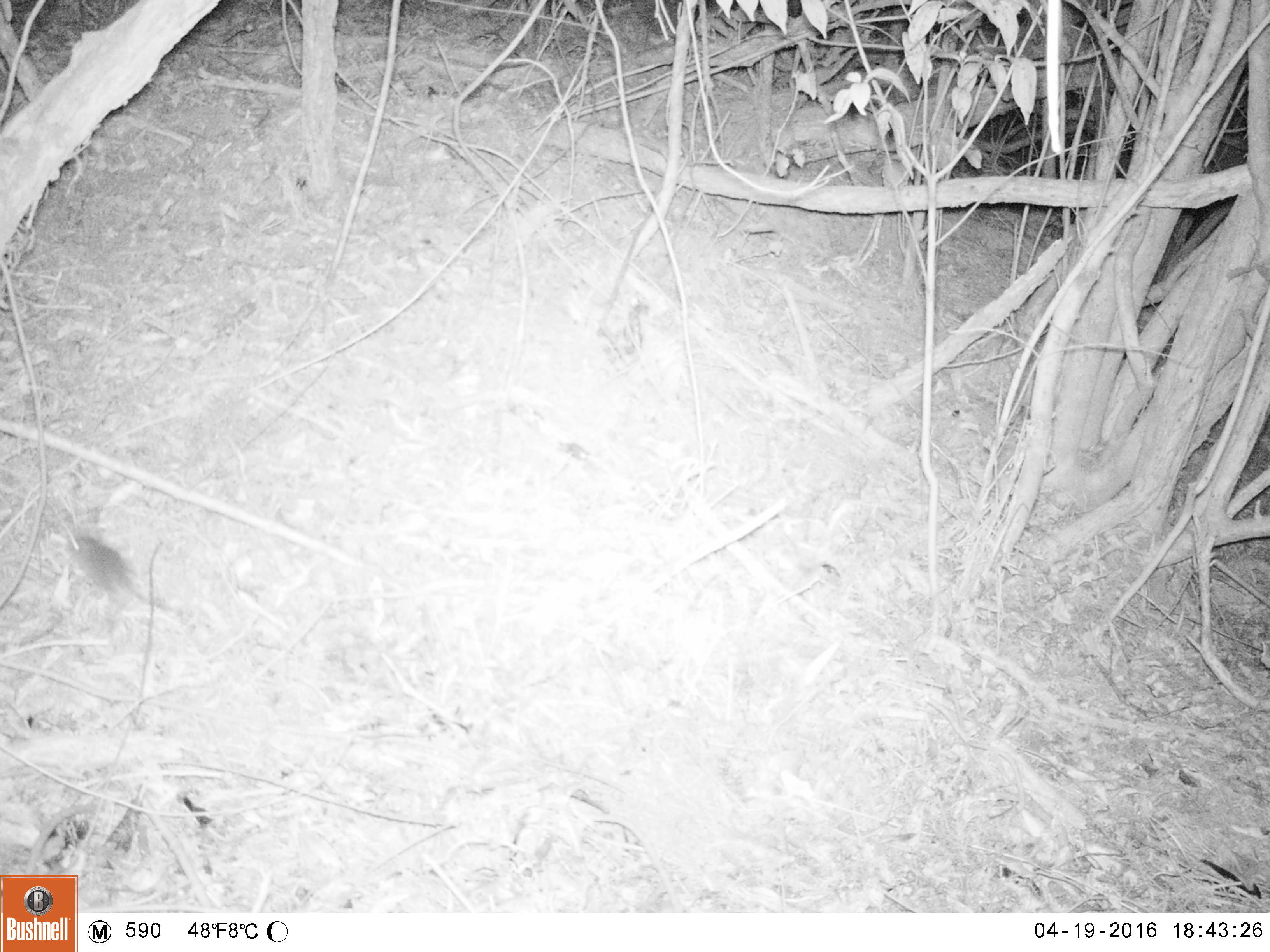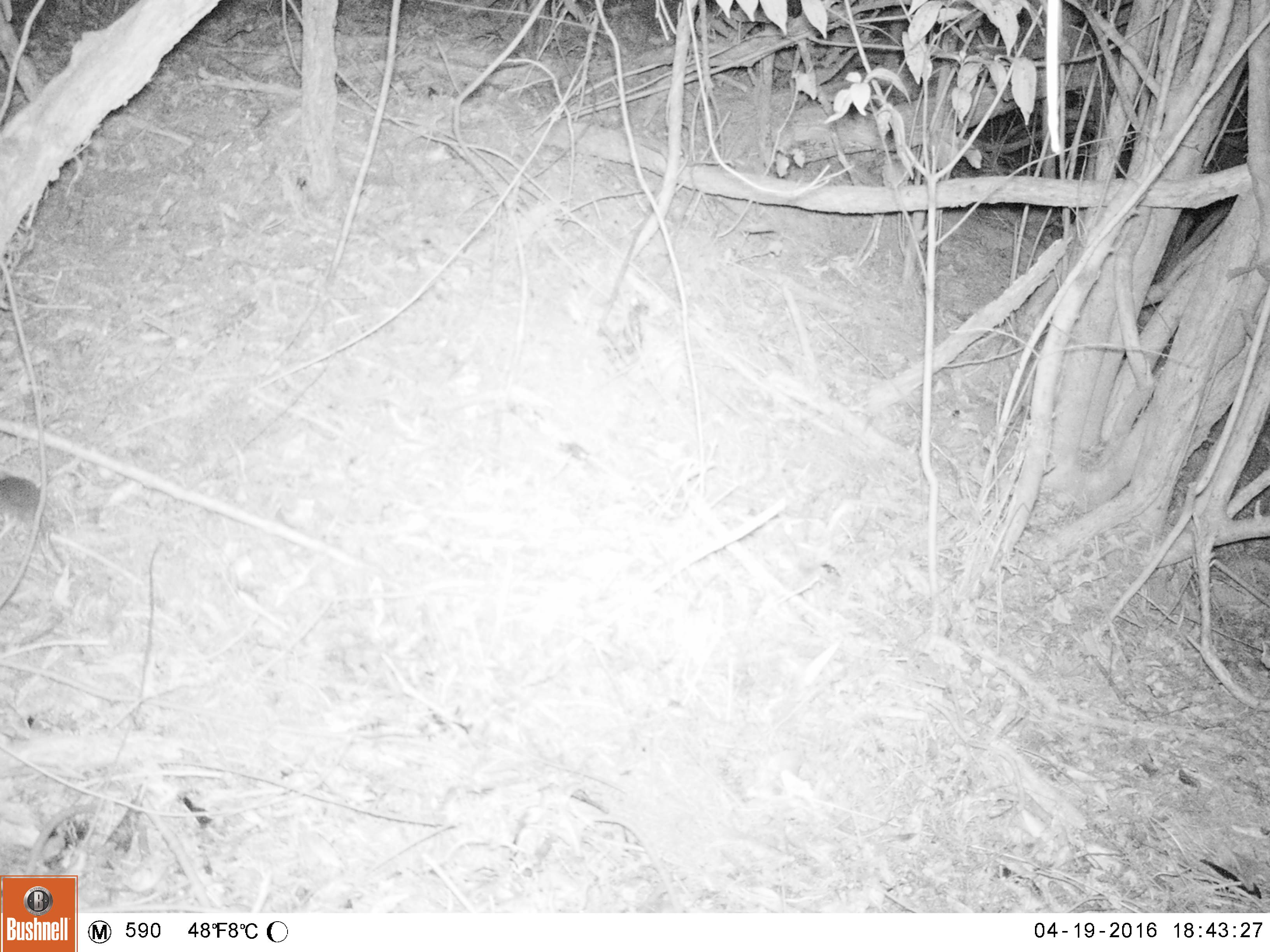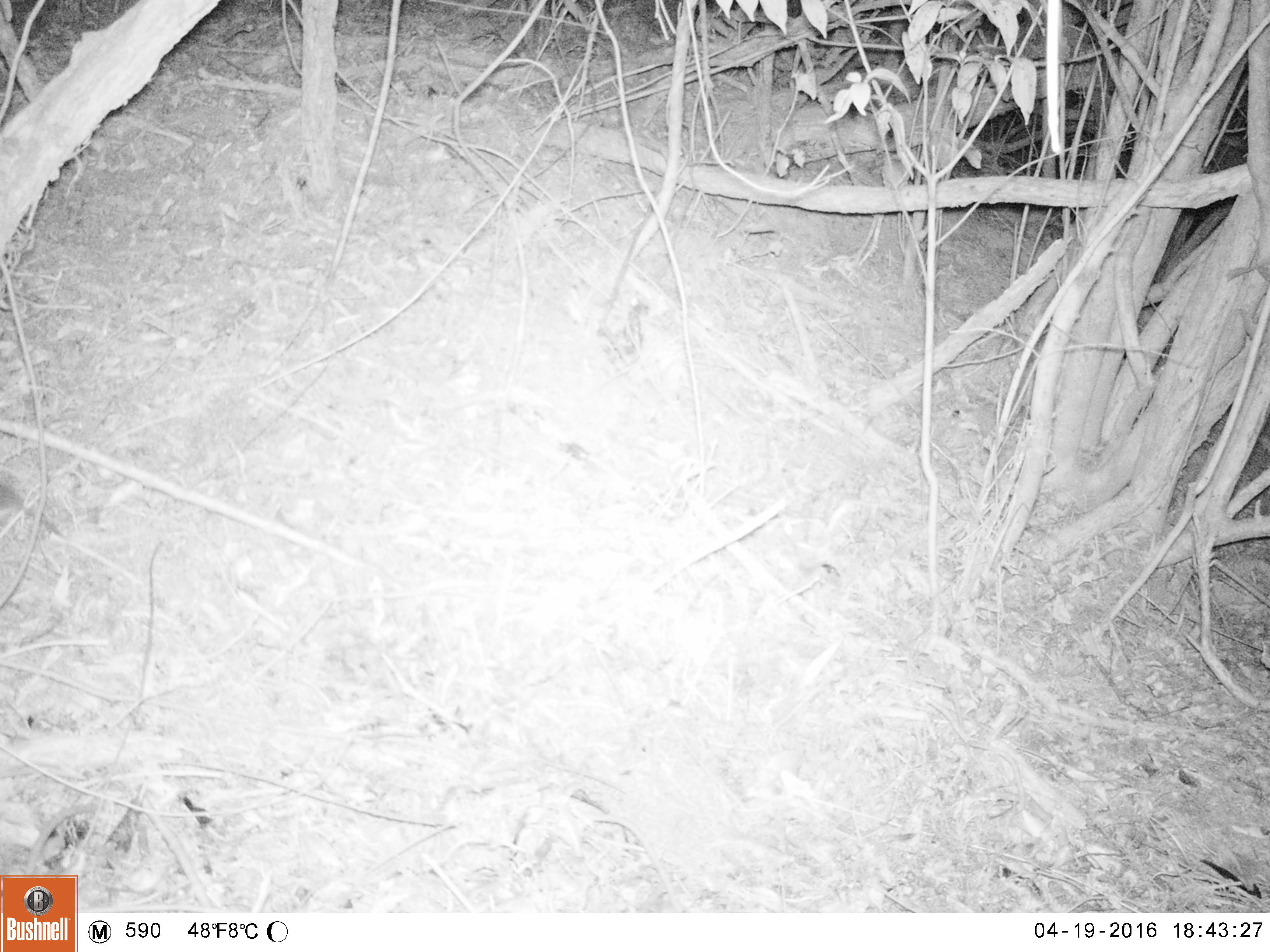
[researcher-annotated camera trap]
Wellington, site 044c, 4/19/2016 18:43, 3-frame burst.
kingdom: Animalia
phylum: Chordata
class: Mammalia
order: Rodentia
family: Muridae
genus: Mus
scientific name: Mus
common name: mouse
Mouse (Mus).